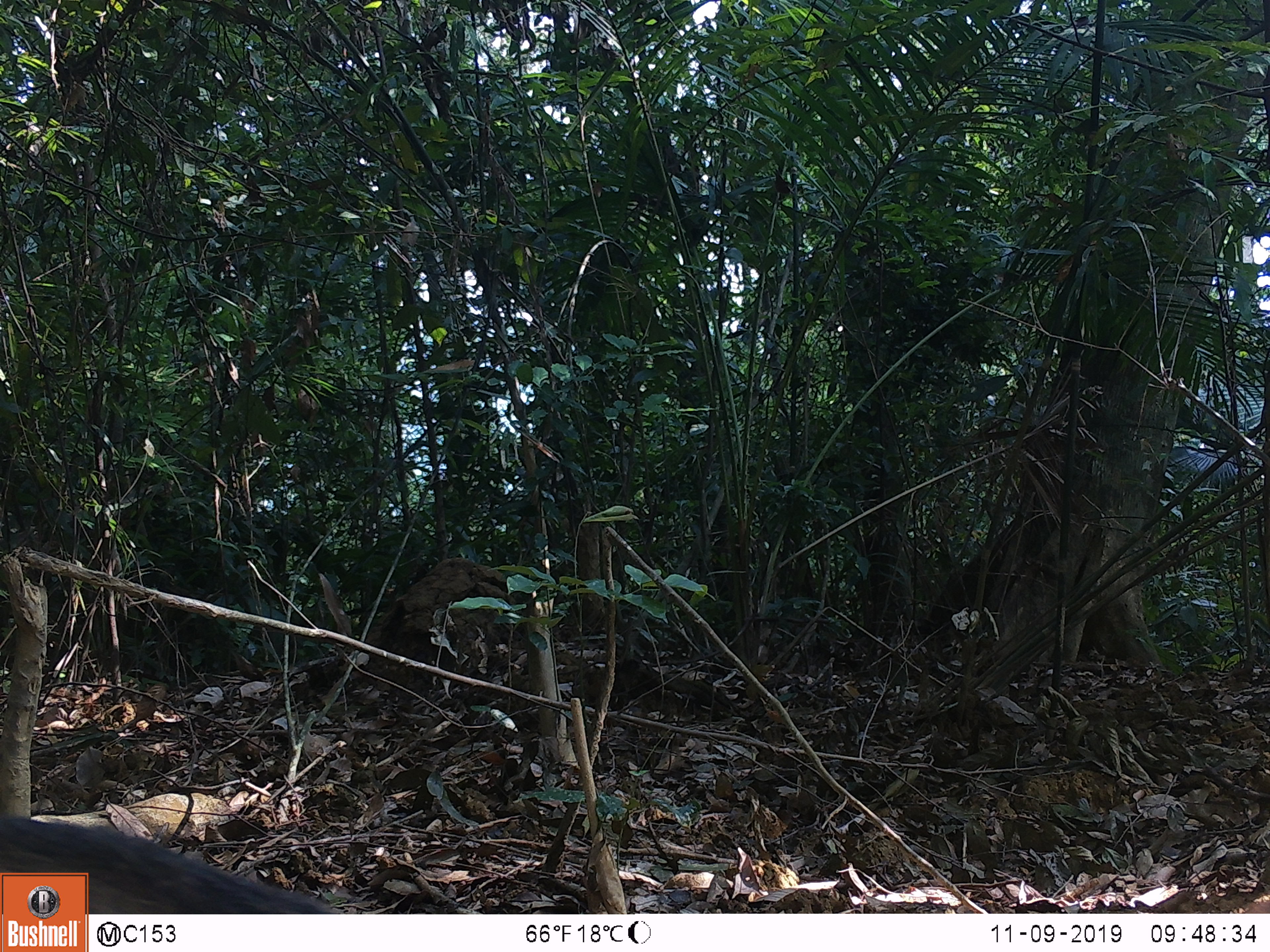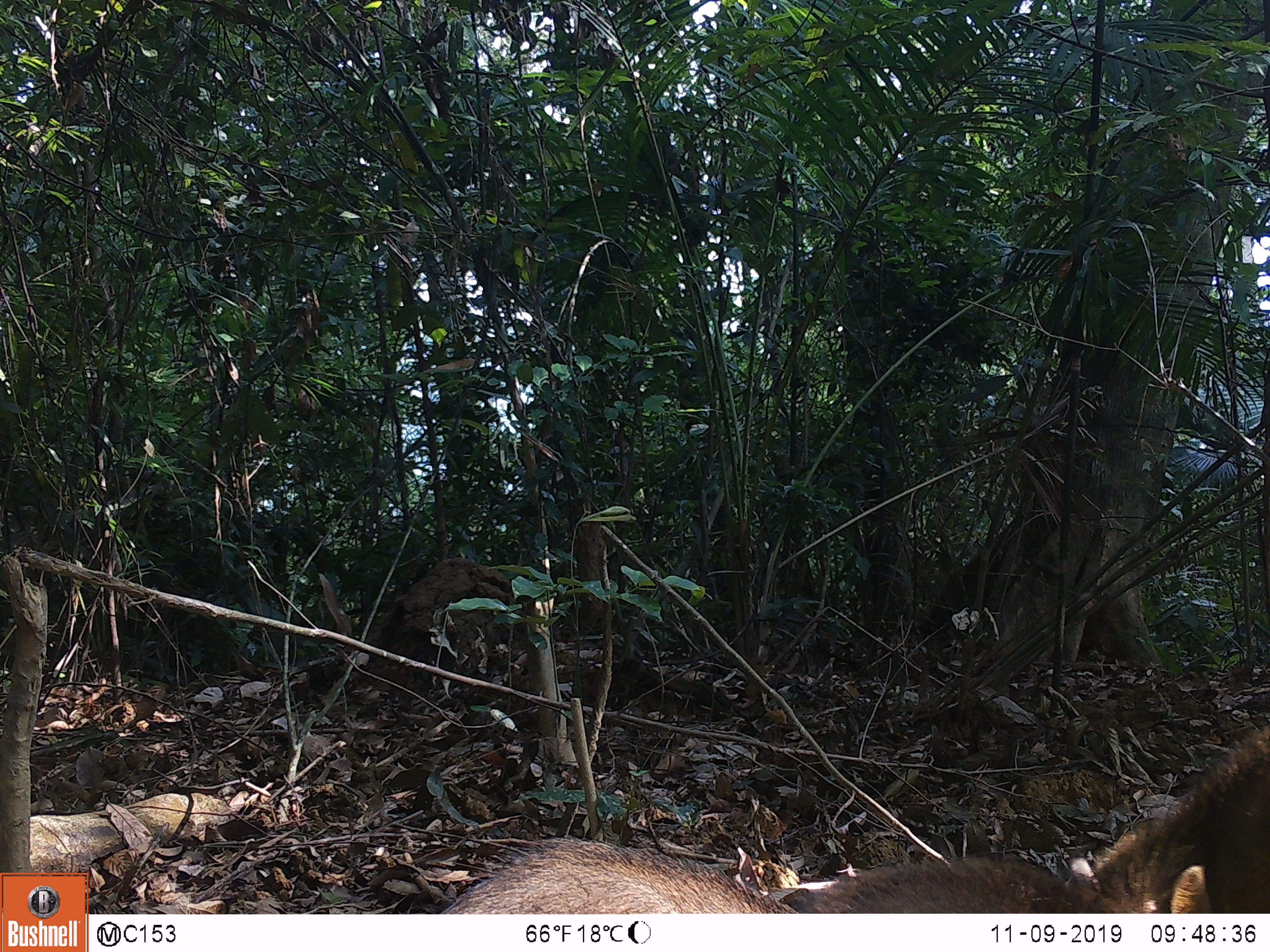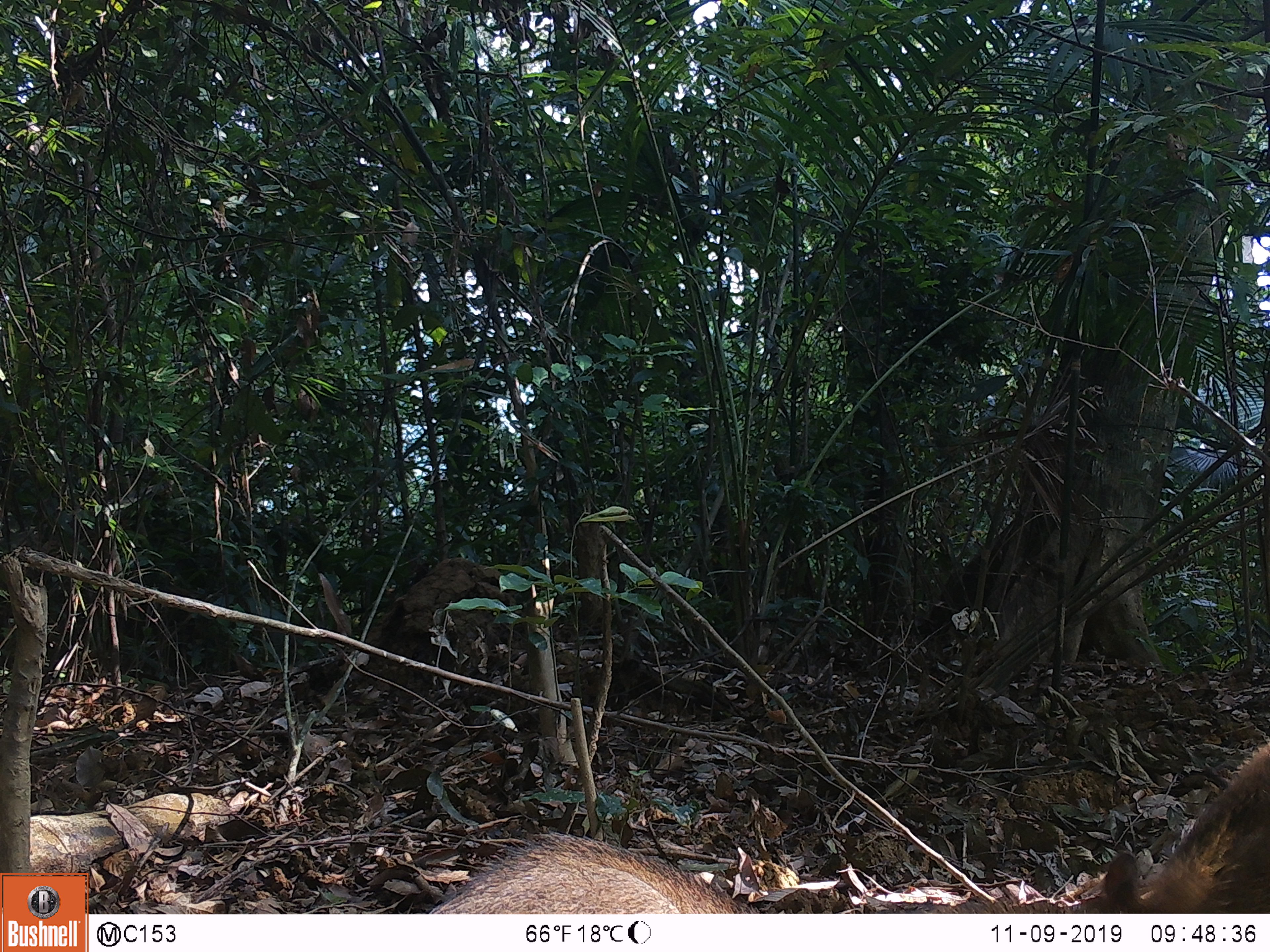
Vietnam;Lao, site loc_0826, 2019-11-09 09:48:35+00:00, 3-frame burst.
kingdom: Animalia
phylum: Chordata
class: Mammalia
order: Artiodactyla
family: Suidae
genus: Sus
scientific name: Sus scrofa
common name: eurasian wild pig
Eurasian wild pig (Sus scrofa). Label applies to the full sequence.